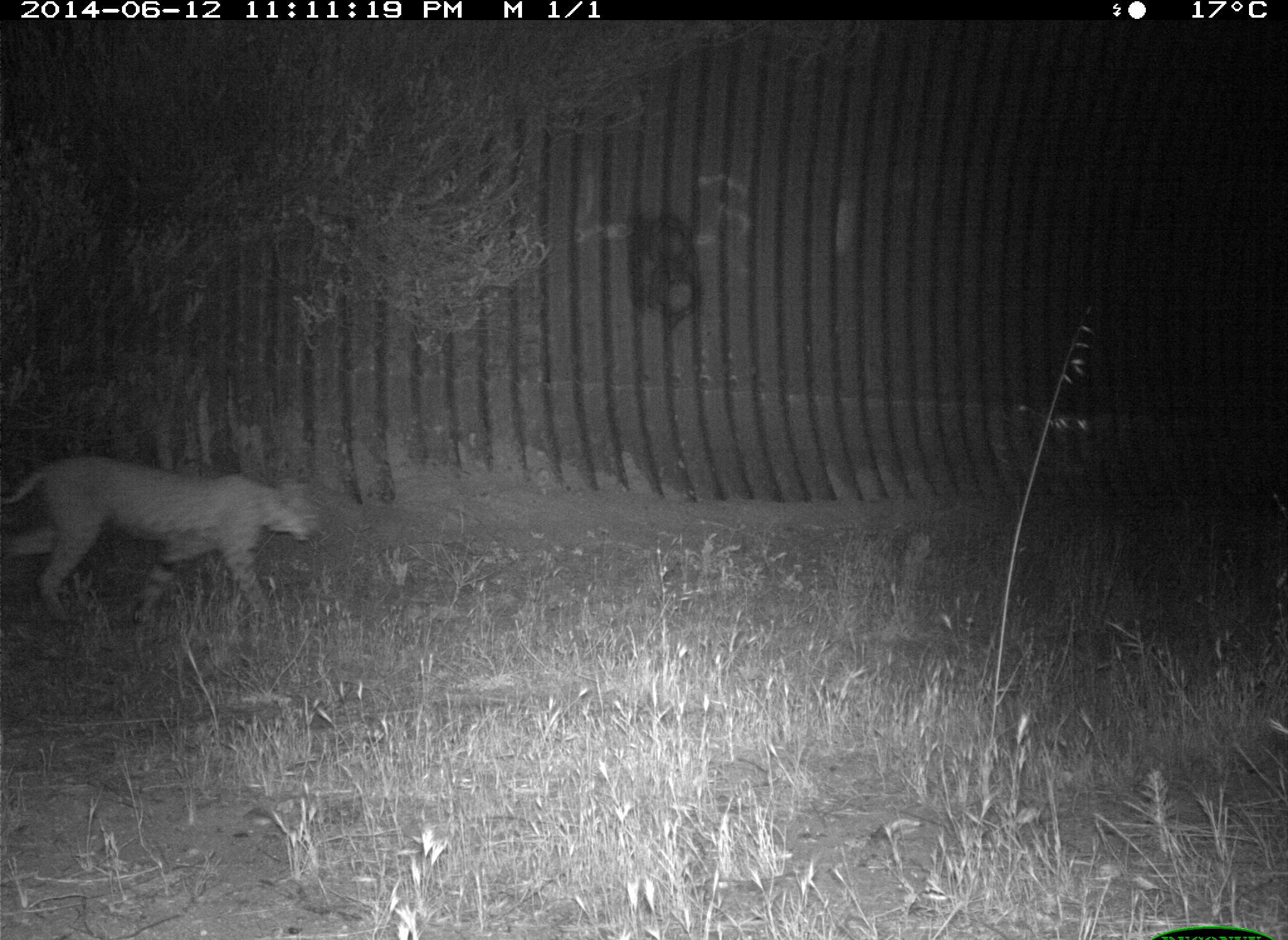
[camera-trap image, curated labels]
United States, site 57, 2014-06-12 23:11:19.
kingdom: Animalia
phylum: Chordata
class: Mammalia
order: Carnivora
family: Felidae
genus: Lynx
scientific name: Lynx rufus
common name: bobcat